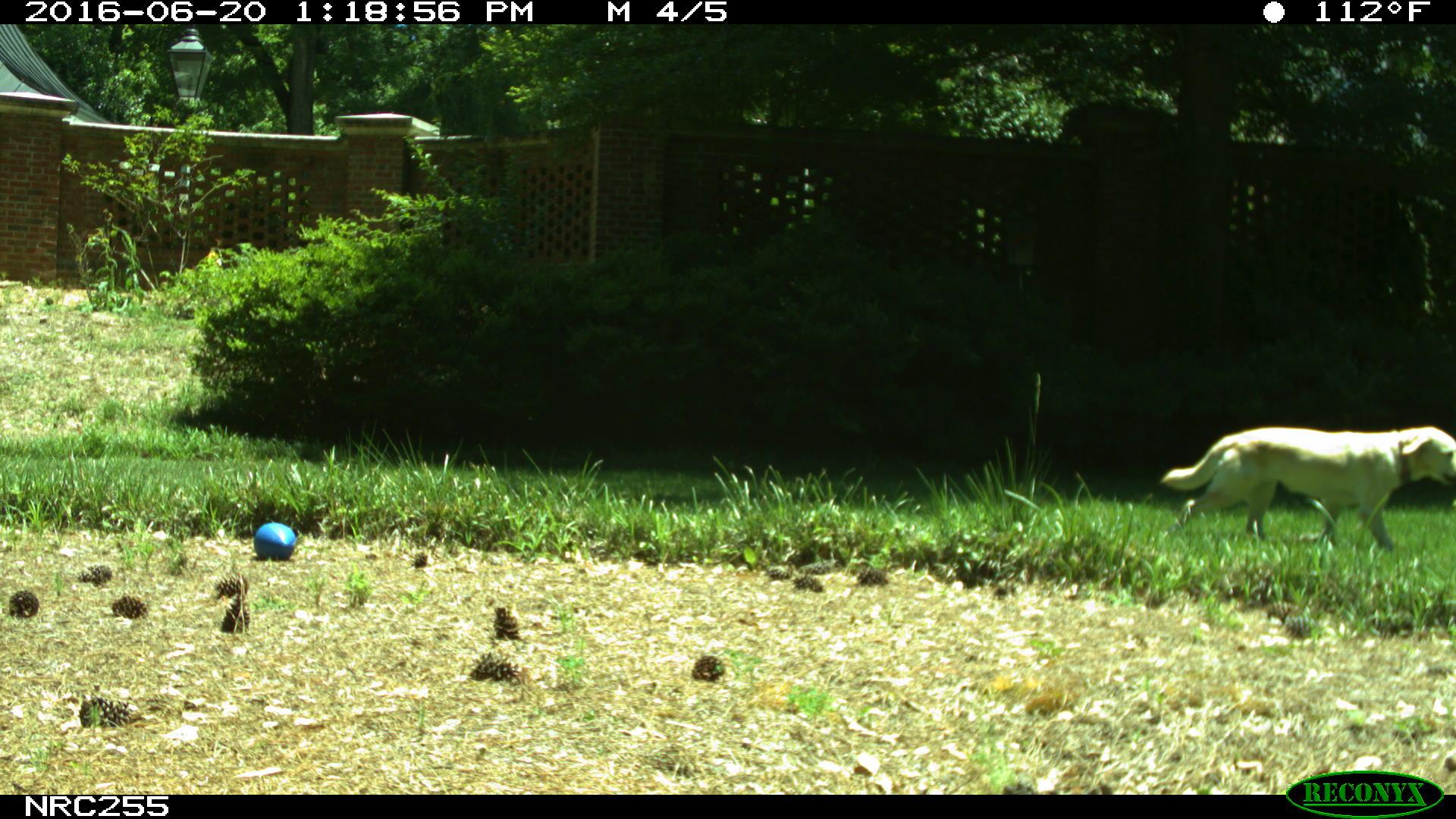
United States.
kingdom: Animalia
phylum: Chordata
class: Mammalia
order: Carnivora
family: Canidae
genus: Canis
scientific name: Canis familiaris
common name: domestic dog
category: Dog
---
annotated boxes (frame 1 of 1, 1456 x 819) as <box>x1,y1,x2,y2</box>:
Dog: <box>1151,410,1456,566</box>